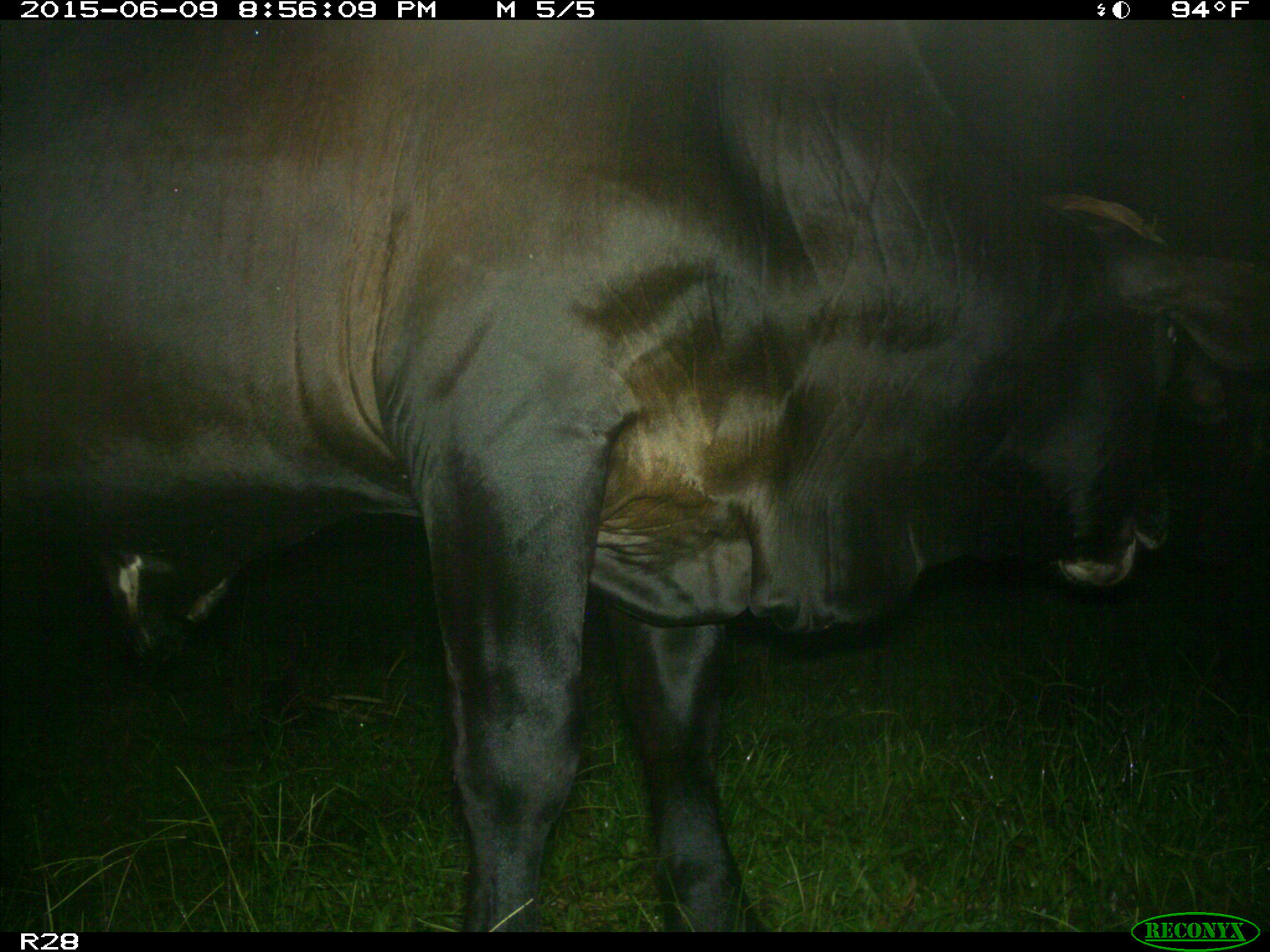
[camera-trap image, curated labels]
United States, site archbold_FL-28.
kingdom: Animalia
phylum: Chordata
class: Mammalia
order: Artiodactyla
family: Bovidae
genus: Bos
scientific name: Bos taurus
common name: domestic cow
Bos taurus (domestic cow).